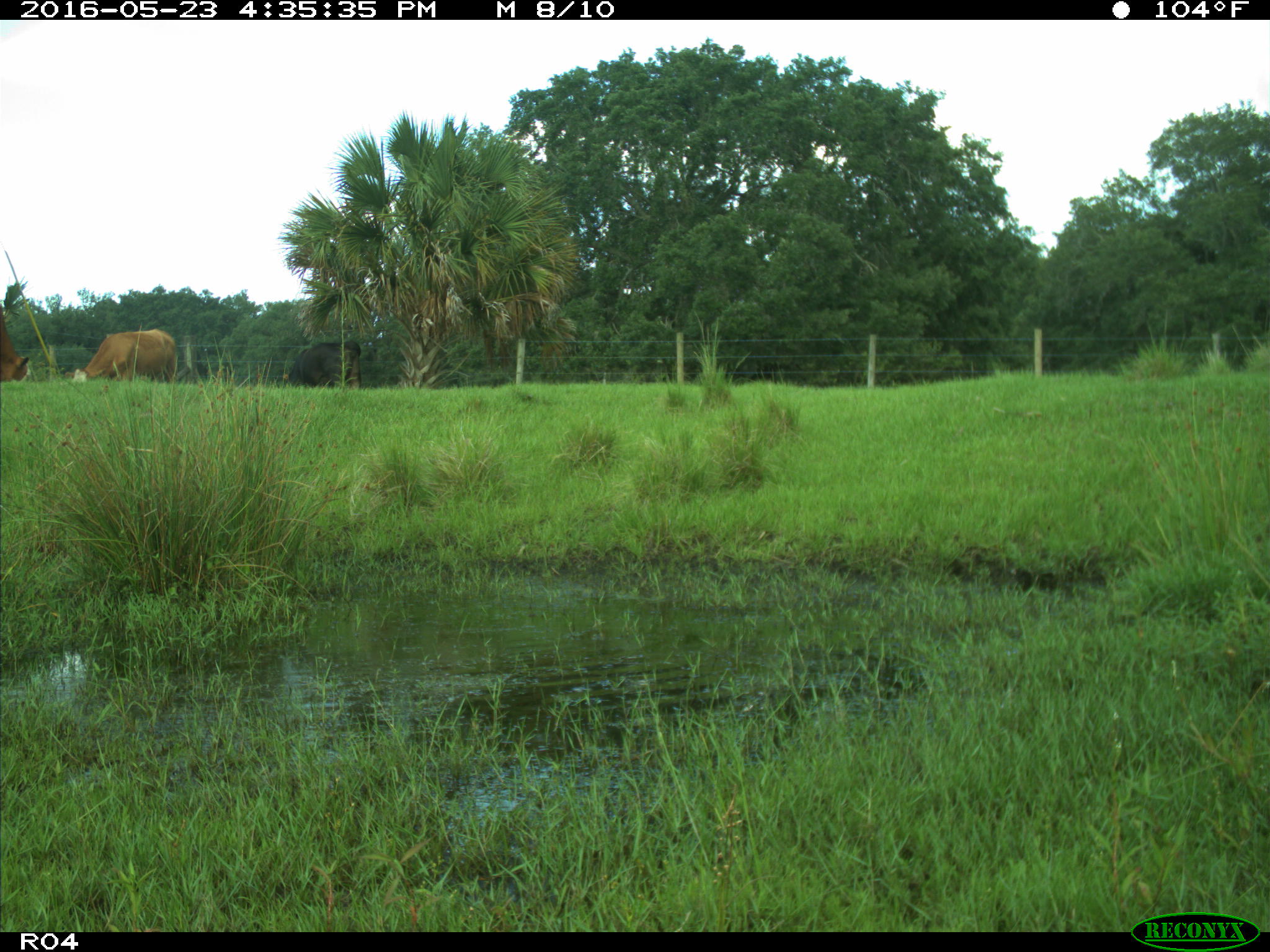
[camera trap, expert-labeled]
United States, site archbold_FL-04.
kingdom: Animalia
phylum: Chordata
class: Mammalia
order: Artiodactyla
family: Bovidae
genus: Bos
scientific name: Bos taurus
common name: domestic cow